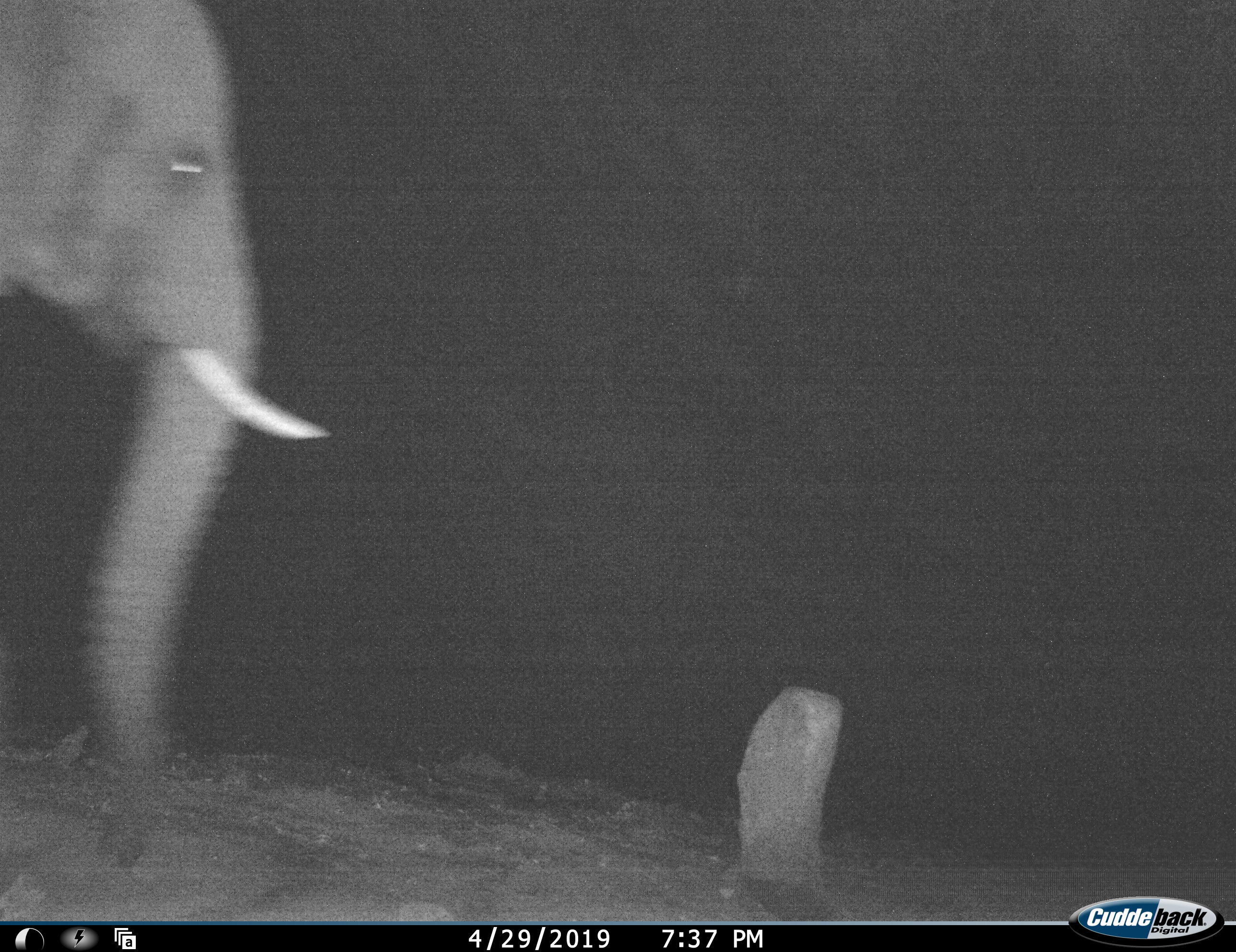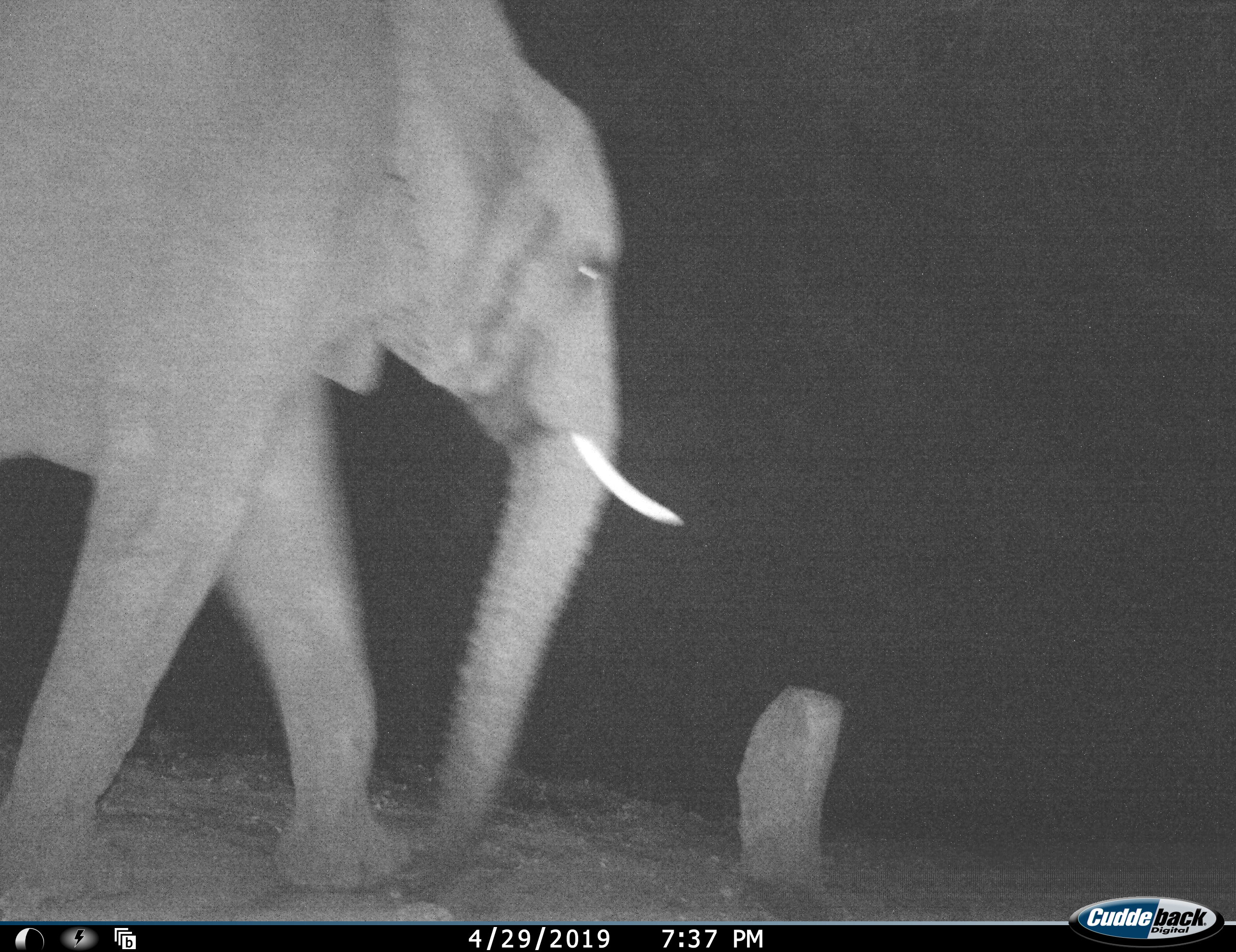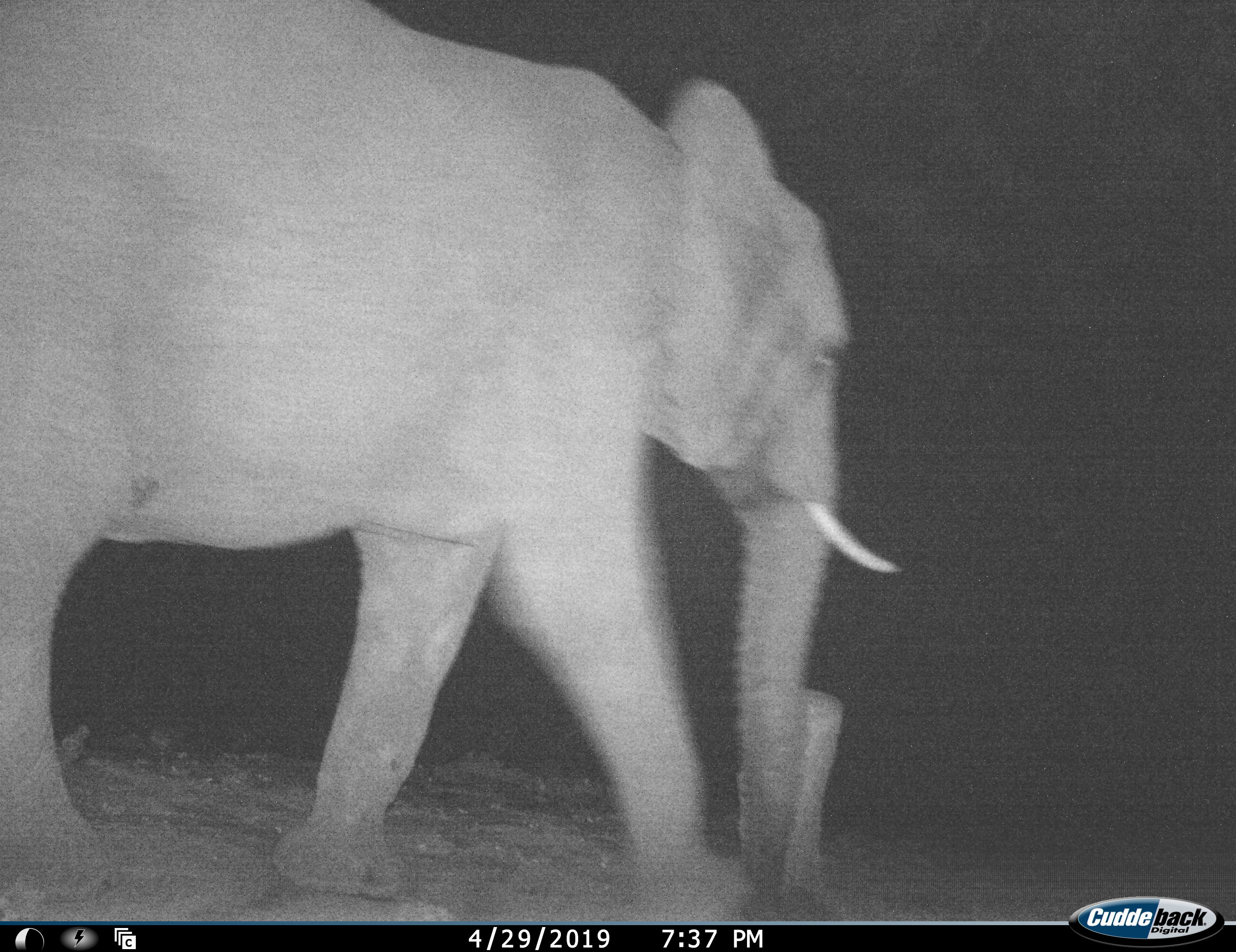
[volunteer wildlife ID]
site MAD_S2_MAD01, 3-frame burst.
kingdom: Animalia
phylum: Chordata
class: Mammalia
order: Proboscidea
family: Elephantidae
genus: Loxodonta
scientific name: Loxodonta africana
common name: african bush elephant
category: elephant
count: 1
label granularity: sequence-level